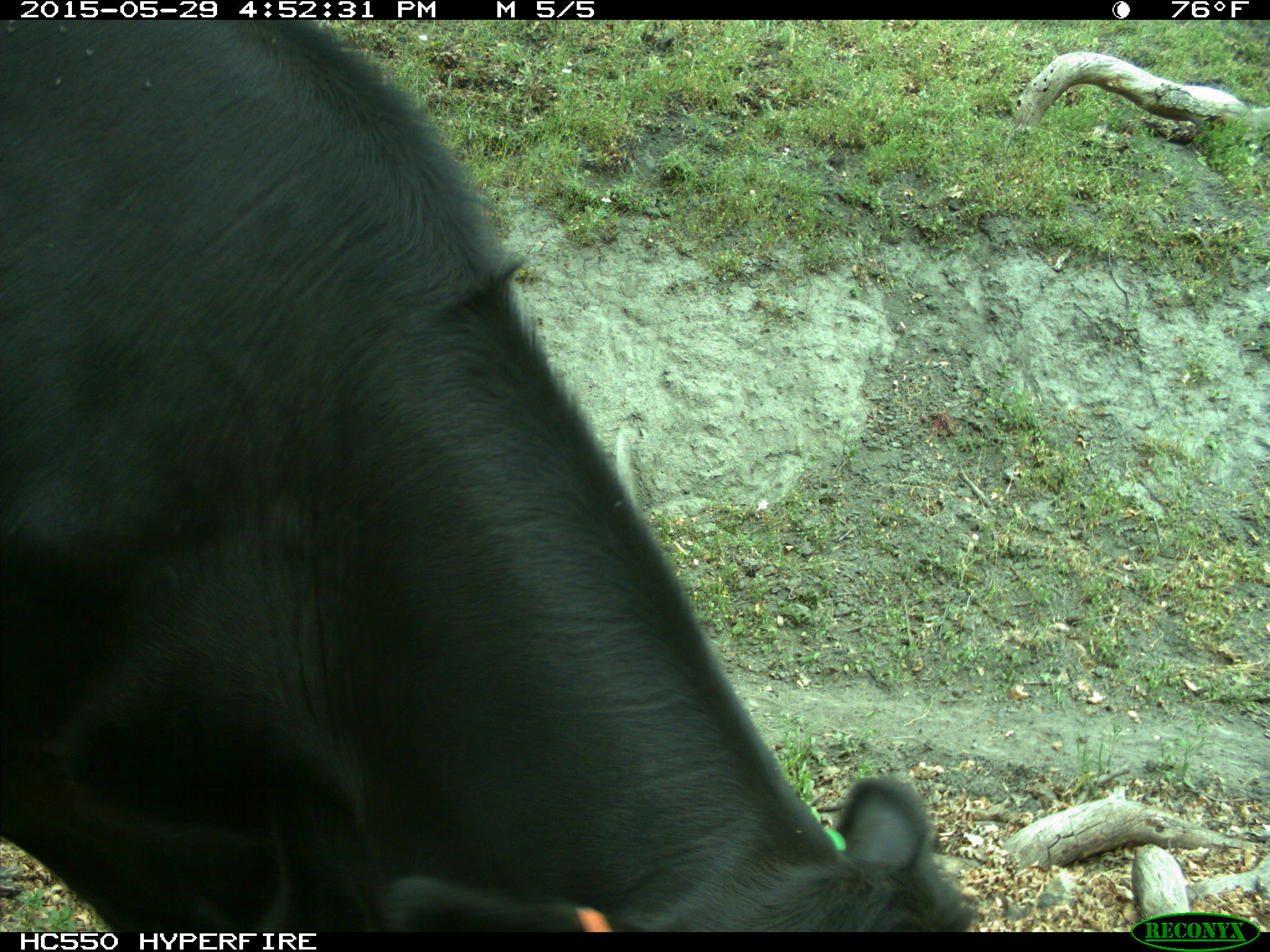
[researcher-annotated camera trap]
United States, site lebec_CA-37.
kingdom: Animalia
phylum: Chordata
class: Mammalia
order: Artiodactyla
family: Bovidae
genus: Bos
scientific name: Bos taurus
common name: domestic cow